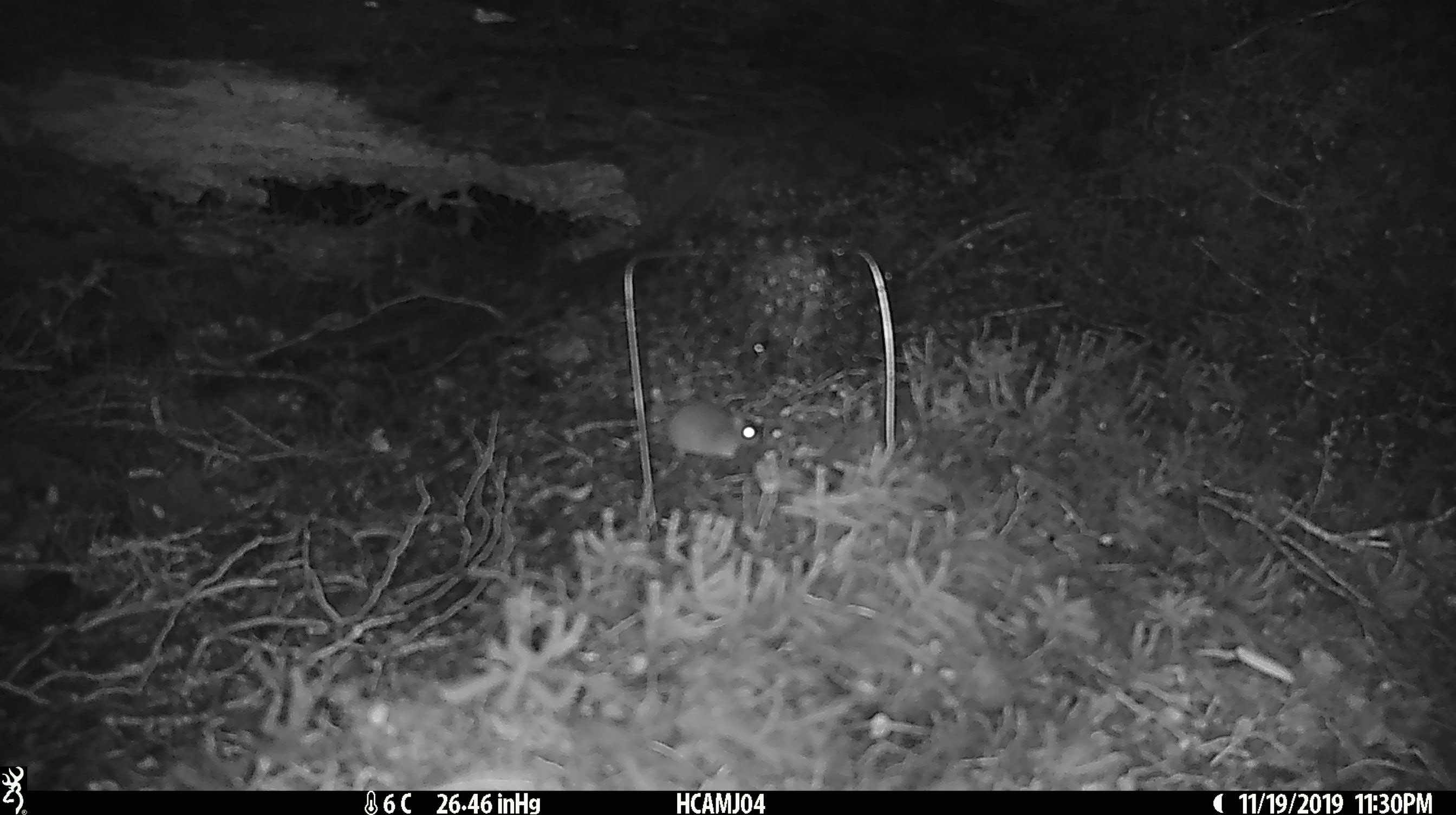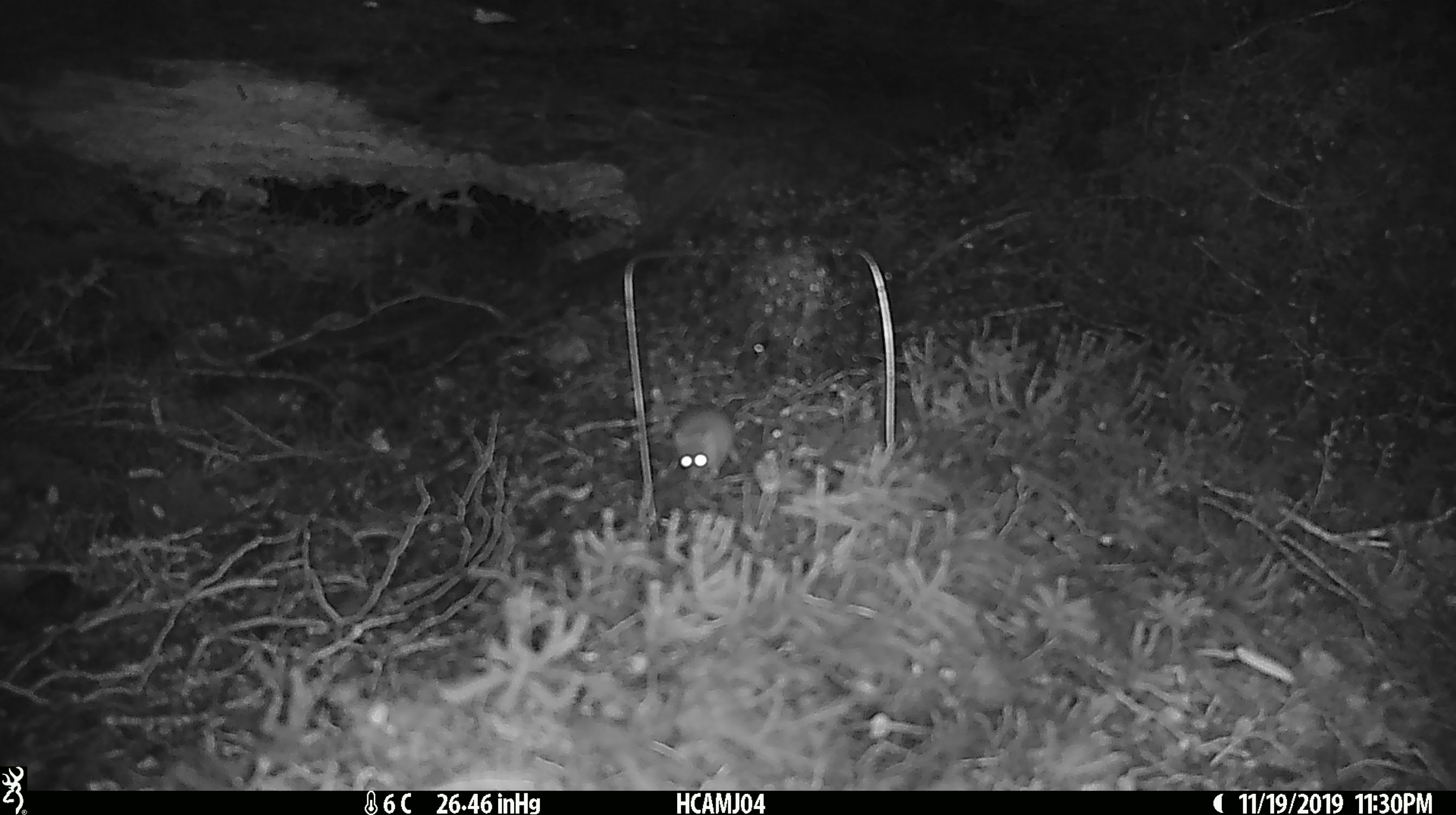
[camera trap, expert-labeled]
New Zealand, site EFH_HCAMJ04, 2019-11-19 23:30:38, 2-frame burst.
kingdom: Animalia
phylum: Chordata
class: Mammalia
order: Rodentia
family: Muridae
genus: Mus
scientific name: Mus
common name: mouse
Mouse (Mus).